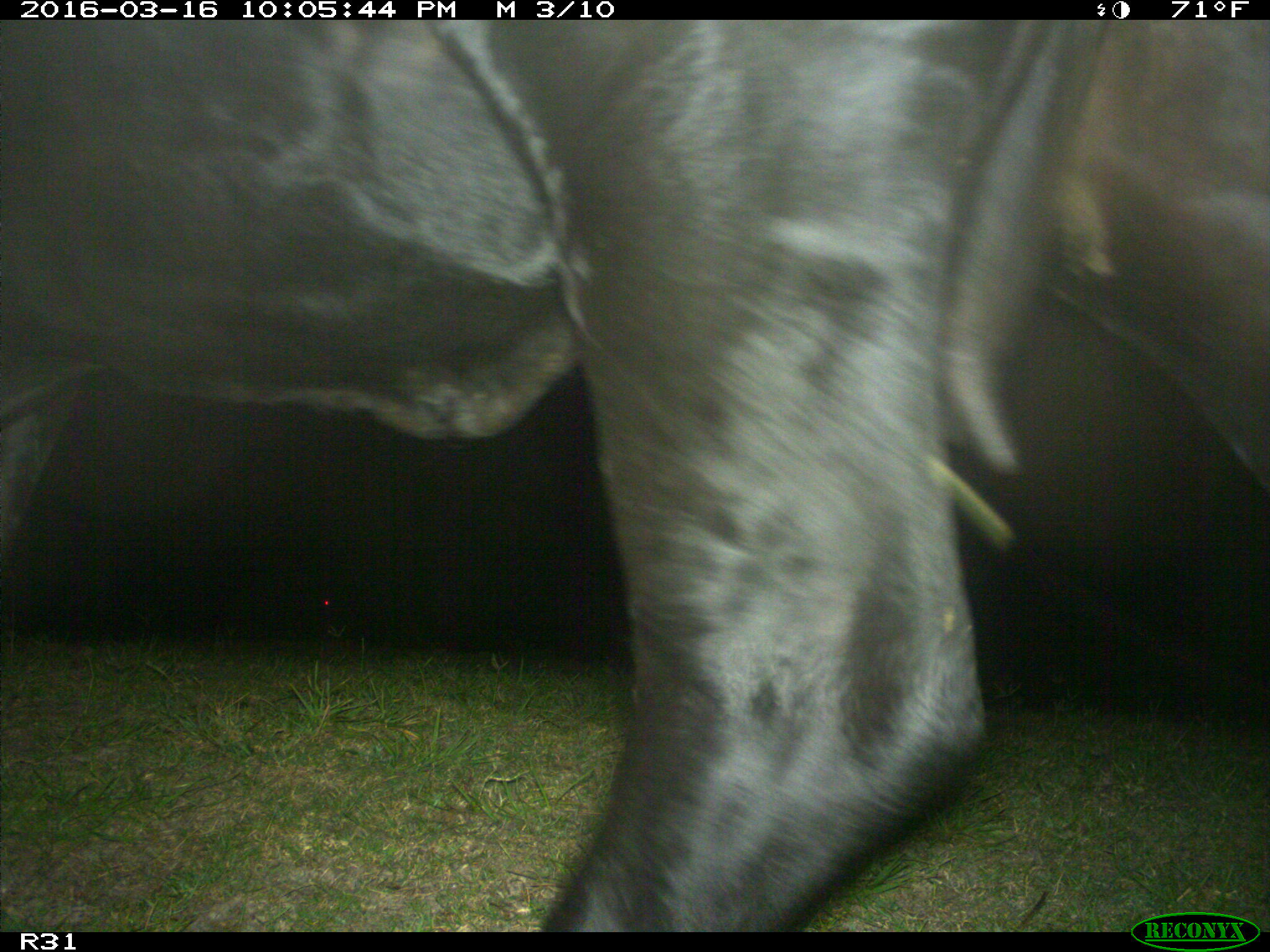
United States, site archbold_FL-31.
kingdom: Animalia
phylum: Chordata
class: Mammalia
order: Artiodactyla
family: Bovidae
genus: Bos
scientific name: Bos taurus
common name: domestic cow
Bos taurus (domestic cow).